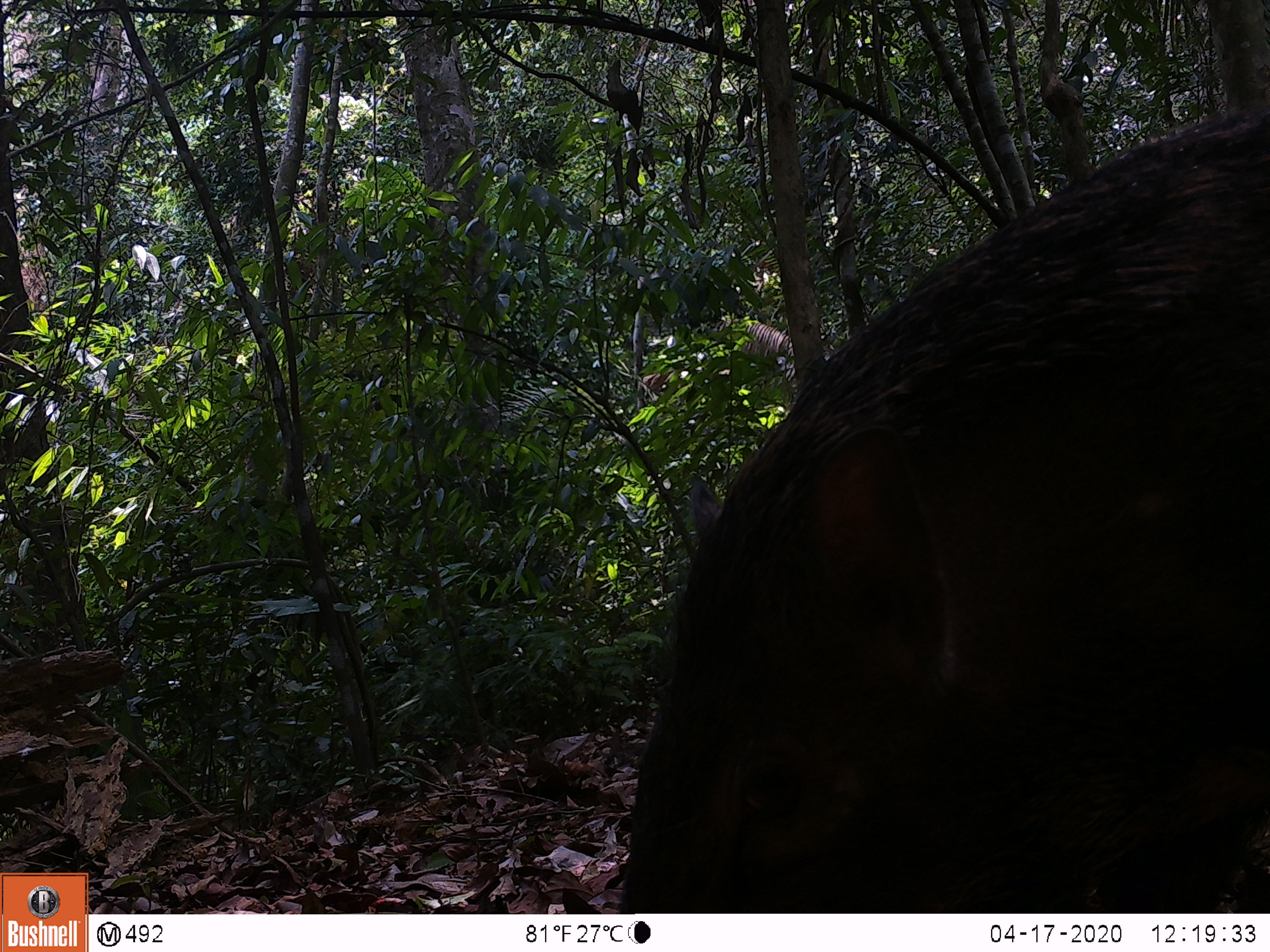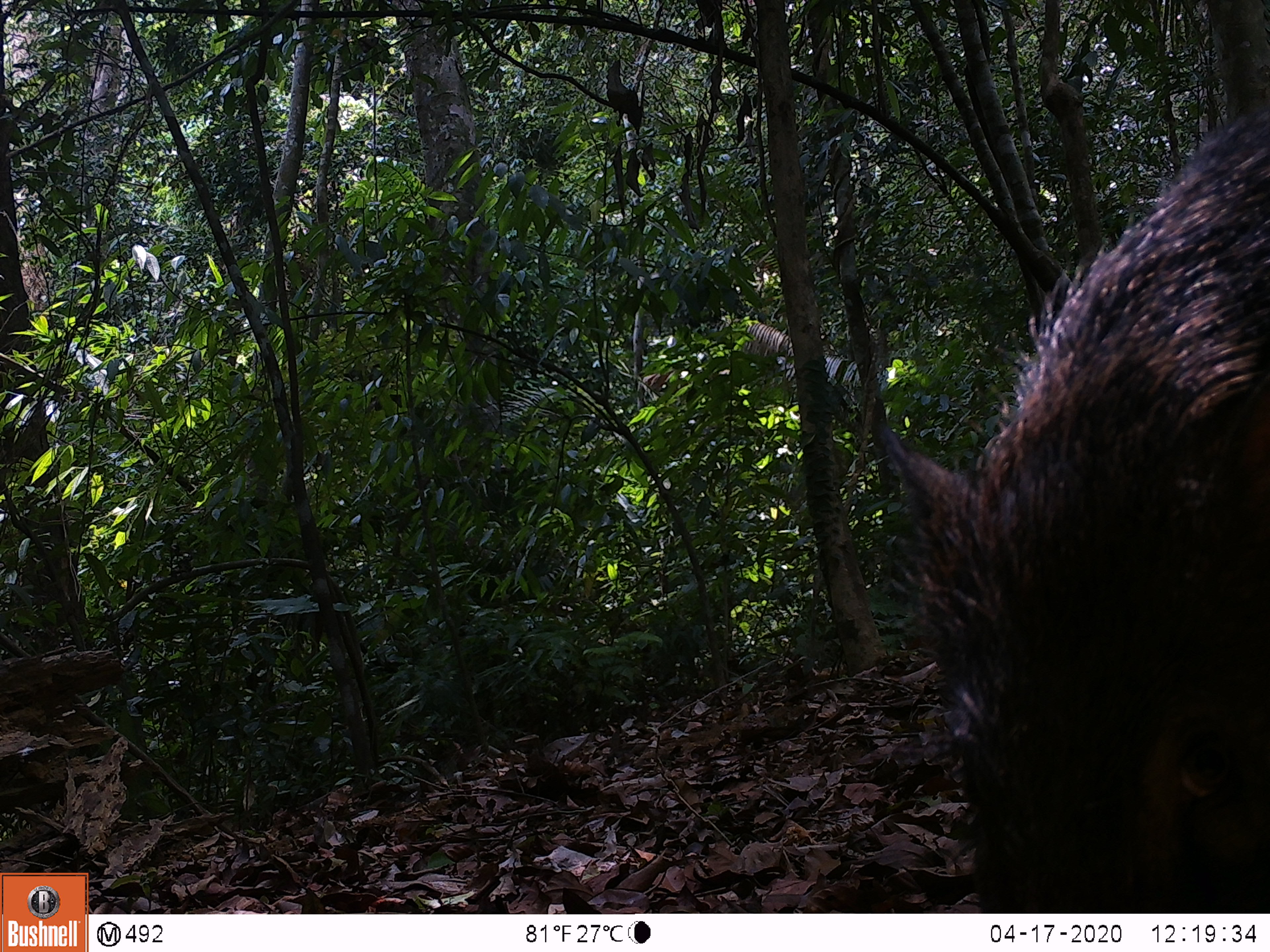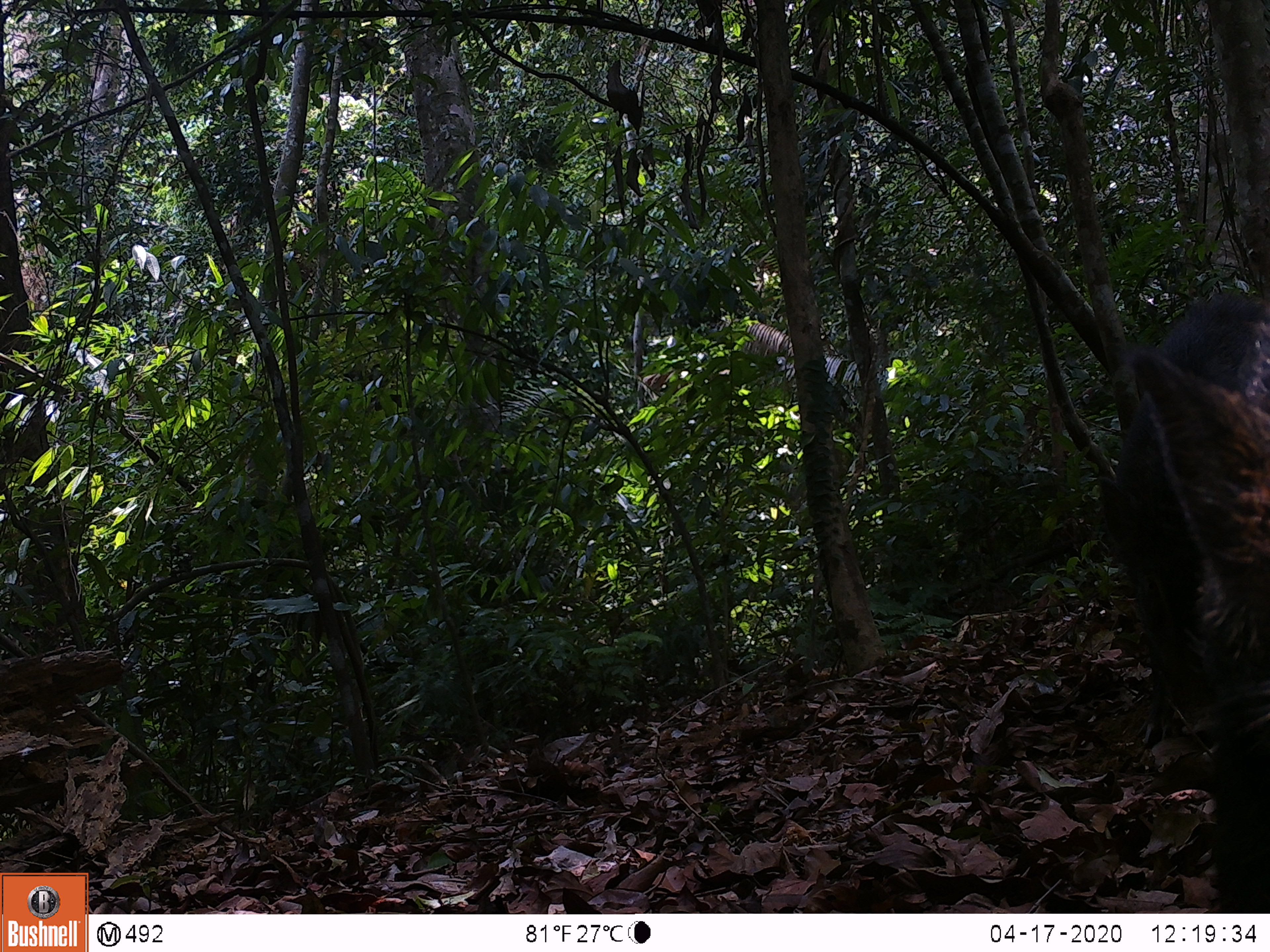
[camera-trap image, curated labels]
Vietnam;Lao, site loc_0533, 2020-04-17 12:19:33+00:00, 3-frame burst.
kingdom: Animalia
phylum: Chordata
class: Mammalia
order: Artiodactyla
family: Suidae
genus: Sus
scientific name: Sus scrofa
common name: eurasian wild pig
Eurasian wild pig (Sus scrofa). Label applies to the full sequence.